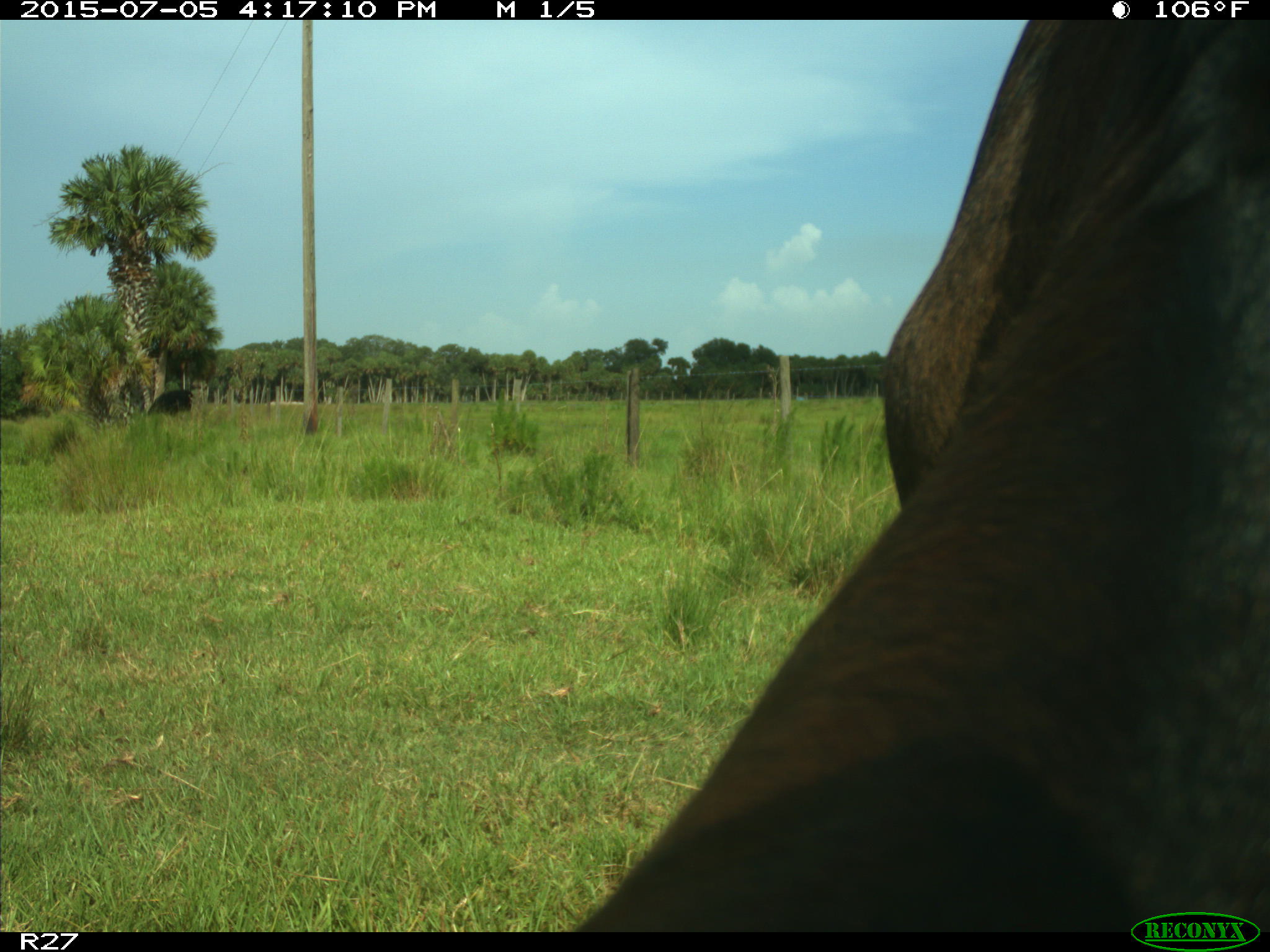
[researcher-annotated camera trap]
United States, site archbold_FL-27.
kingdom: Animalia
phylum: Chordata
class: Mammalia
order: Artiodactyla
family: Bovidae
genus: Bos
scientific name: Bos taurus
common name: domestic cow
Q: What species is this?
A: Bos taurus (domestic cow).